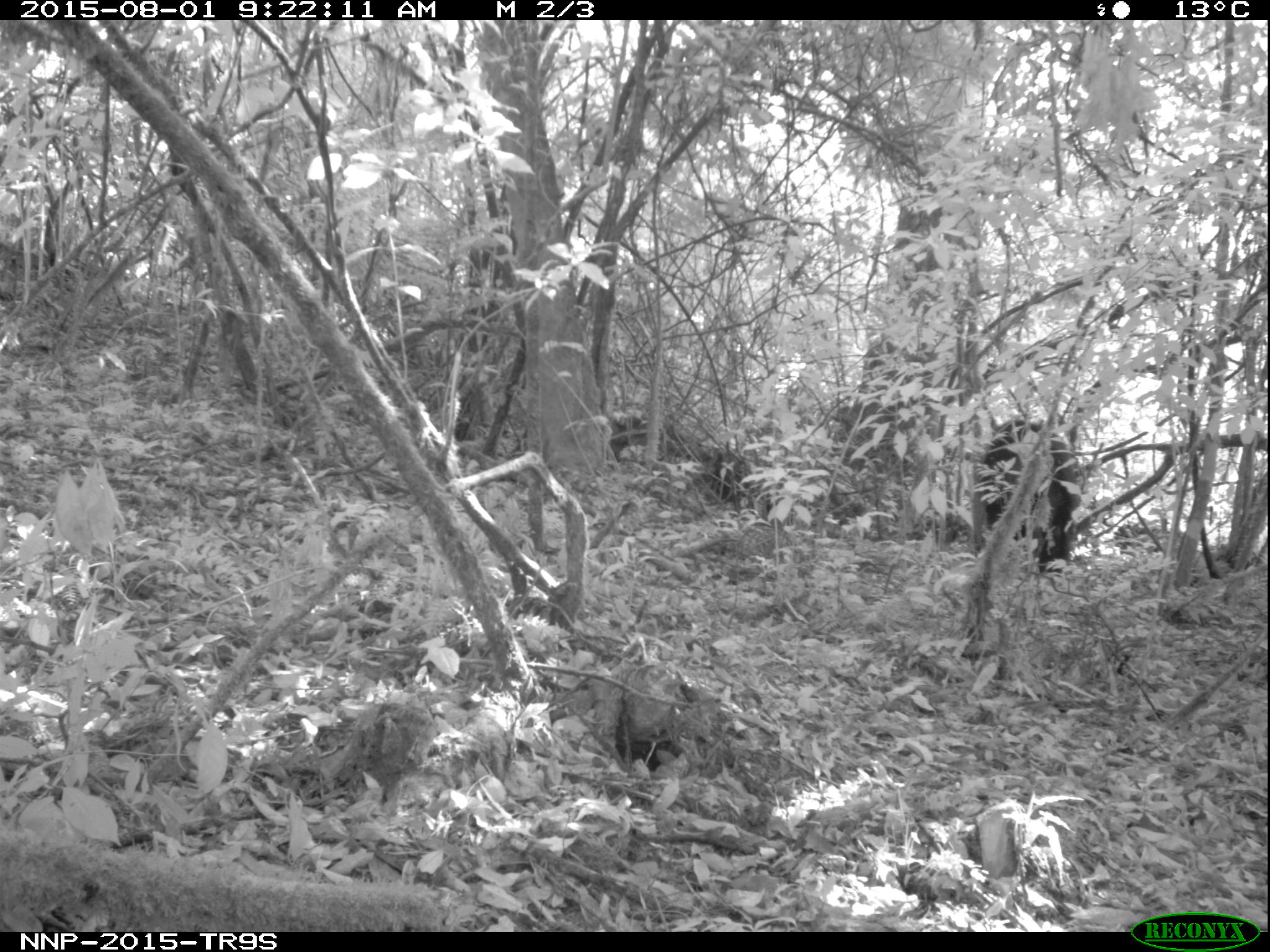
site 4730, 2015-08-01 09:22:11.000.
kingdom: Animalia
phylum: Chordata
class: Mammalia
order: Primates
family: Hominidae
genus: Pan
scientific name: Pan troglodytes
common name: chimpanzee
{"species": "Pan troglodytes (chimpanzee)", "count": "1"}